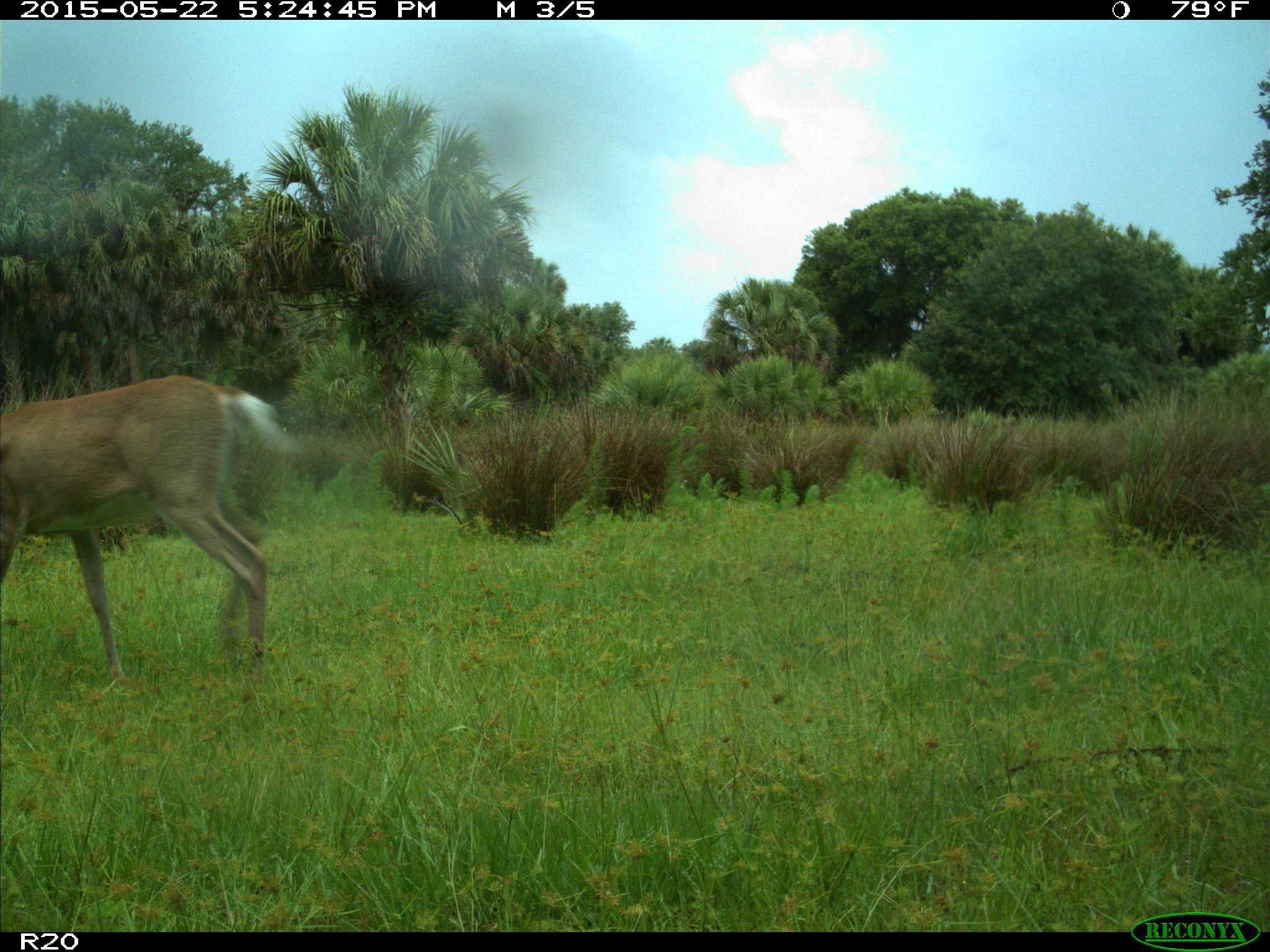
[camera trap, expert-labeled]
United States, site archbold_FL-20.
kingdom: Animalia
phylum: Chordata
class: Mammalia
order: Artiodactyla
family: Cervidae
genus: Odocoileus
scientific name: Odocoileus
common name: deer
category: unidentified deer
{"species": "unidentified deer (deer) (Odocoileus)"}